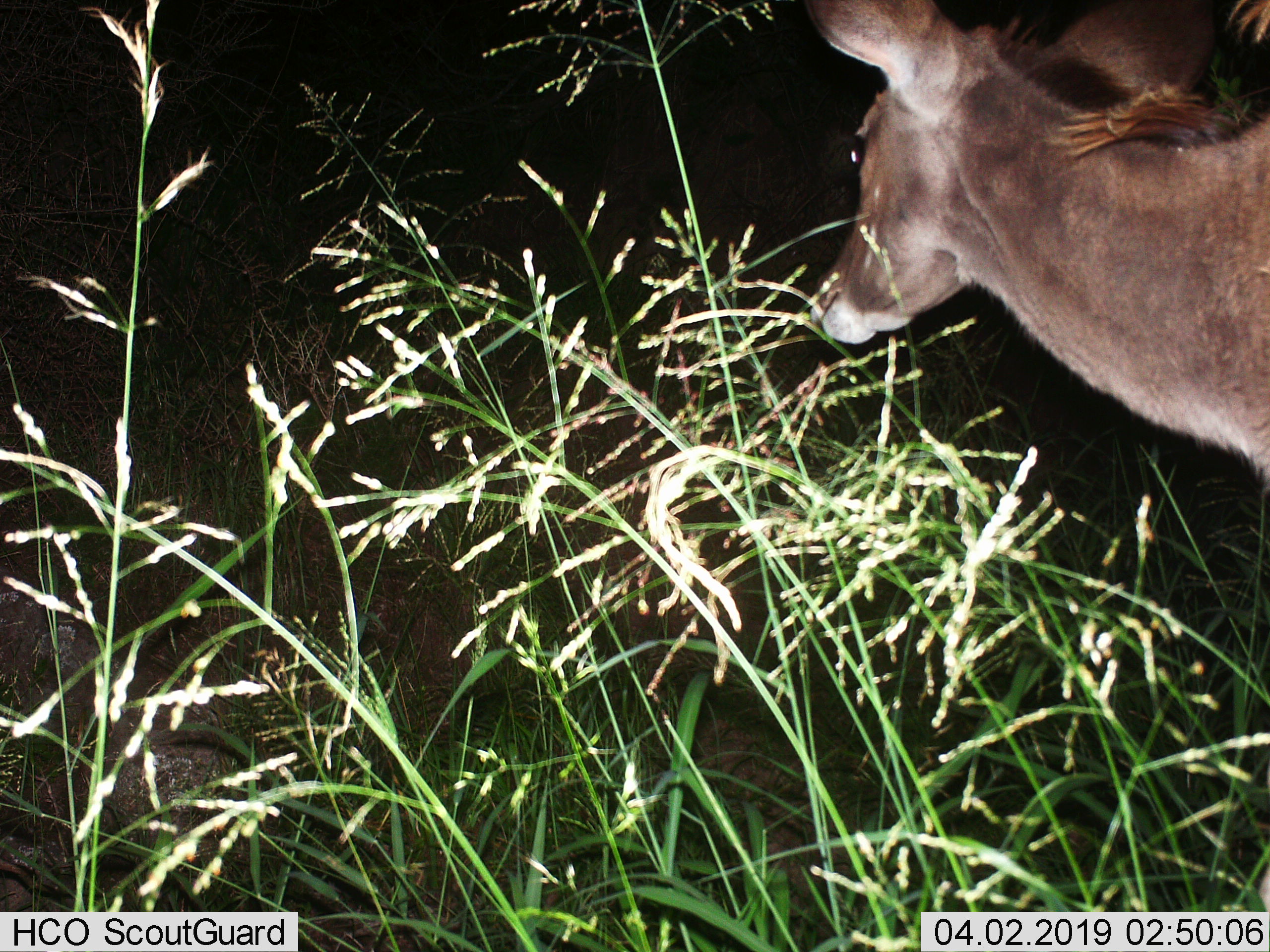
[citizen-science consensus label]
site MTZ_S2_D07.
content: unidentified animal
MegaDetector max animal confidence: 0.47